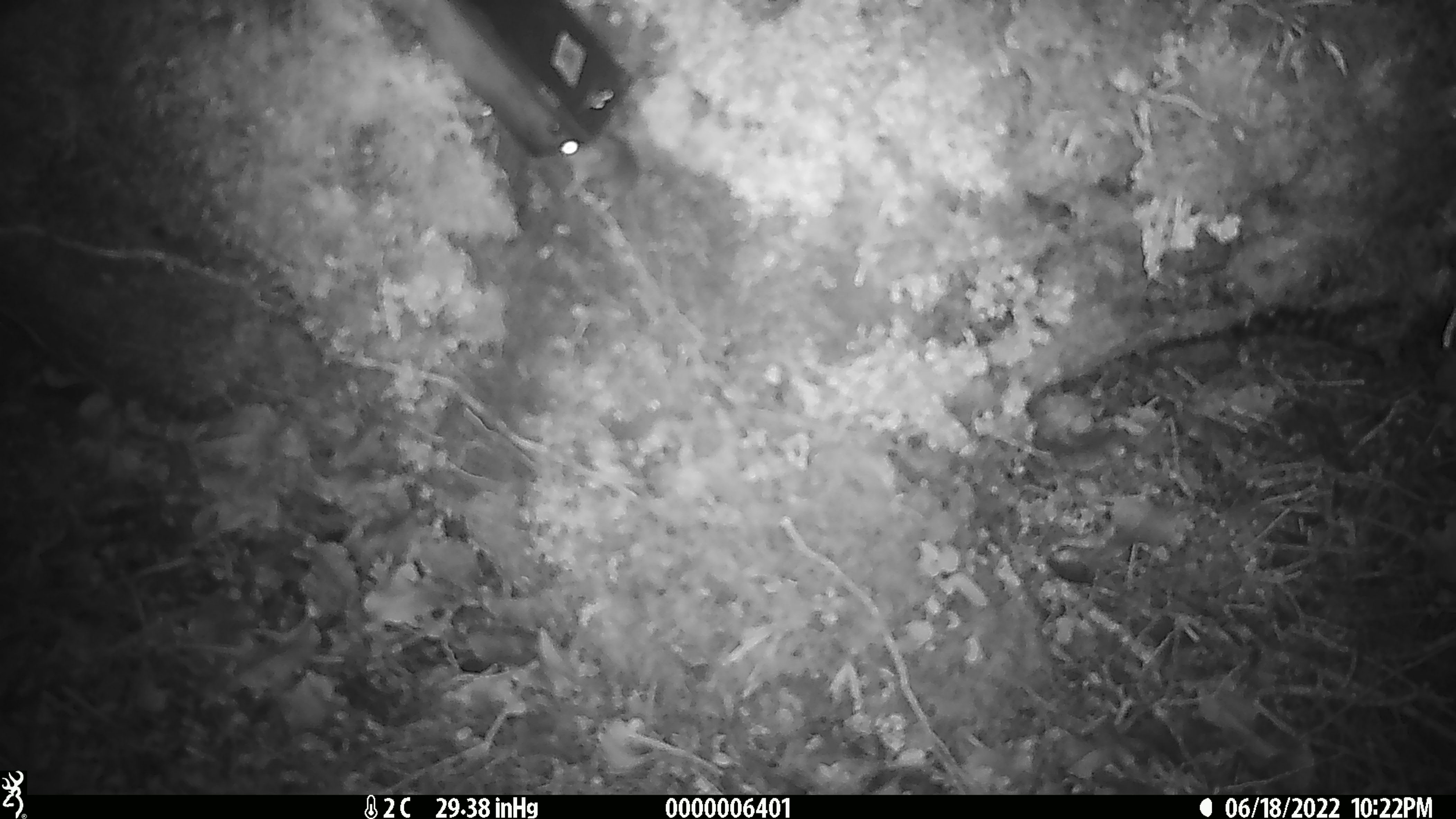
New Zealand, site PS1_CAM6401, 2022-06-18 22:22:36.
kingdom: Animalia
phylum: Chordata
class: Mammalia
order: Rodentia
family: Muridae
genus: Mus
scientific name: Mus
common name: mouse